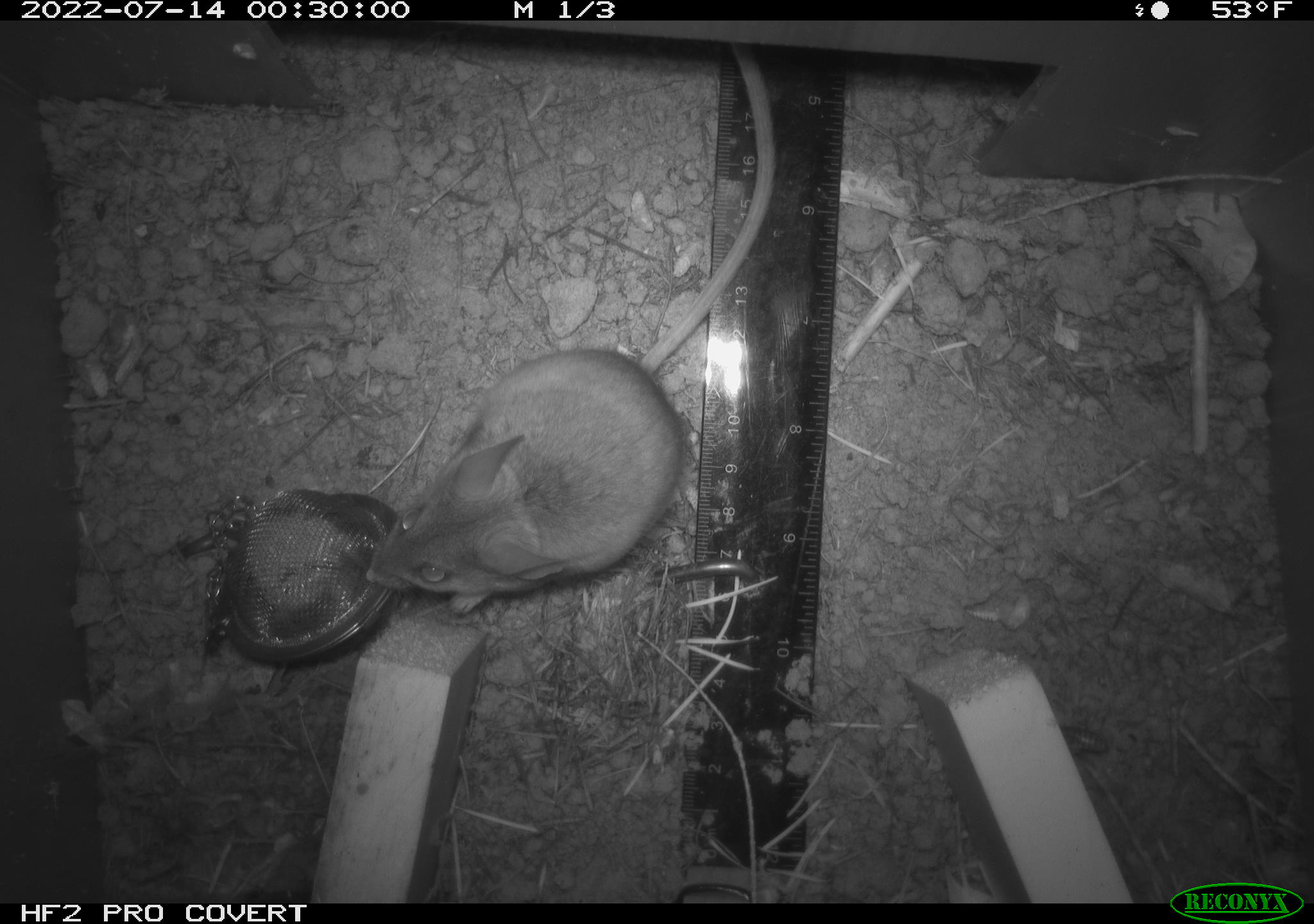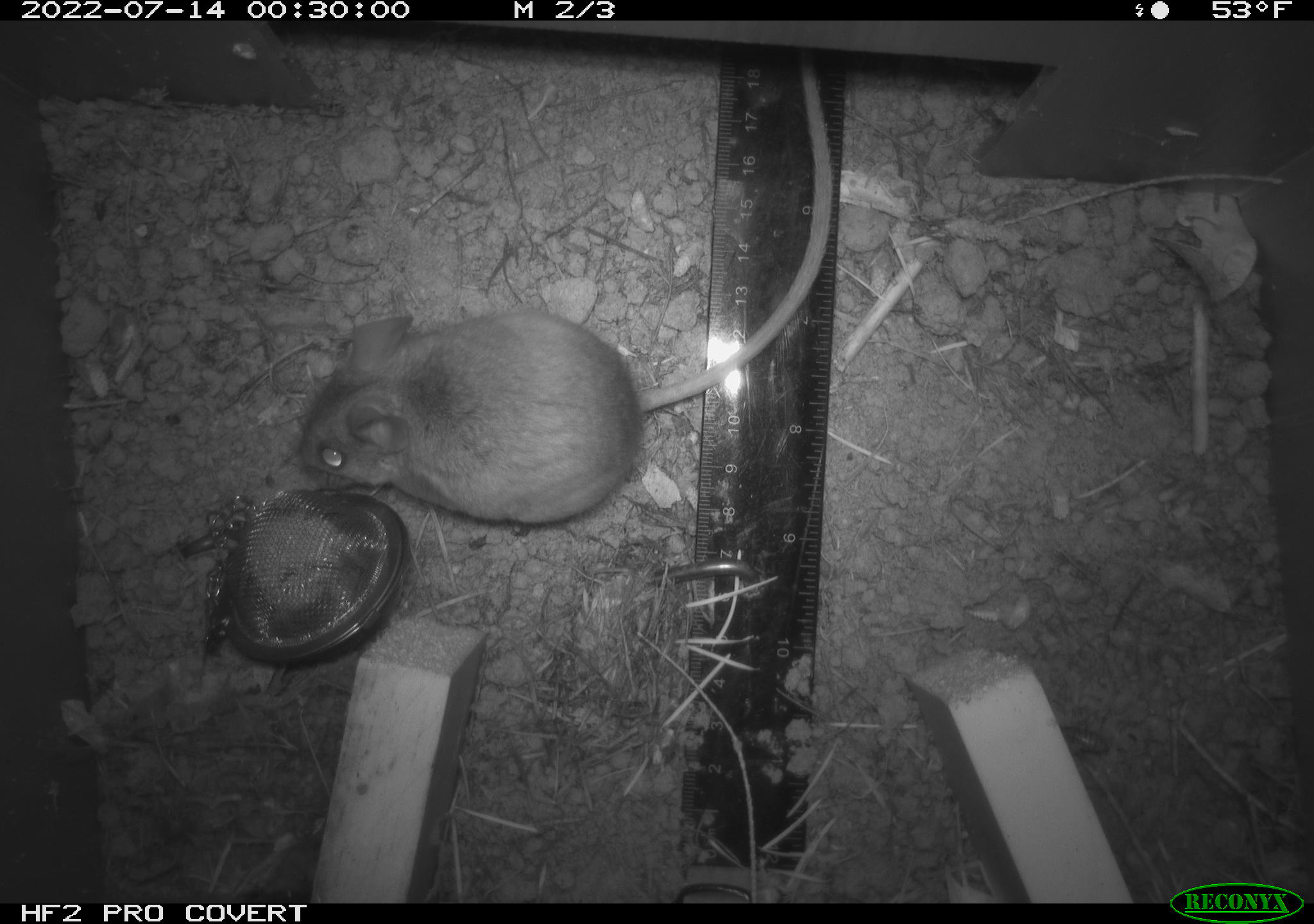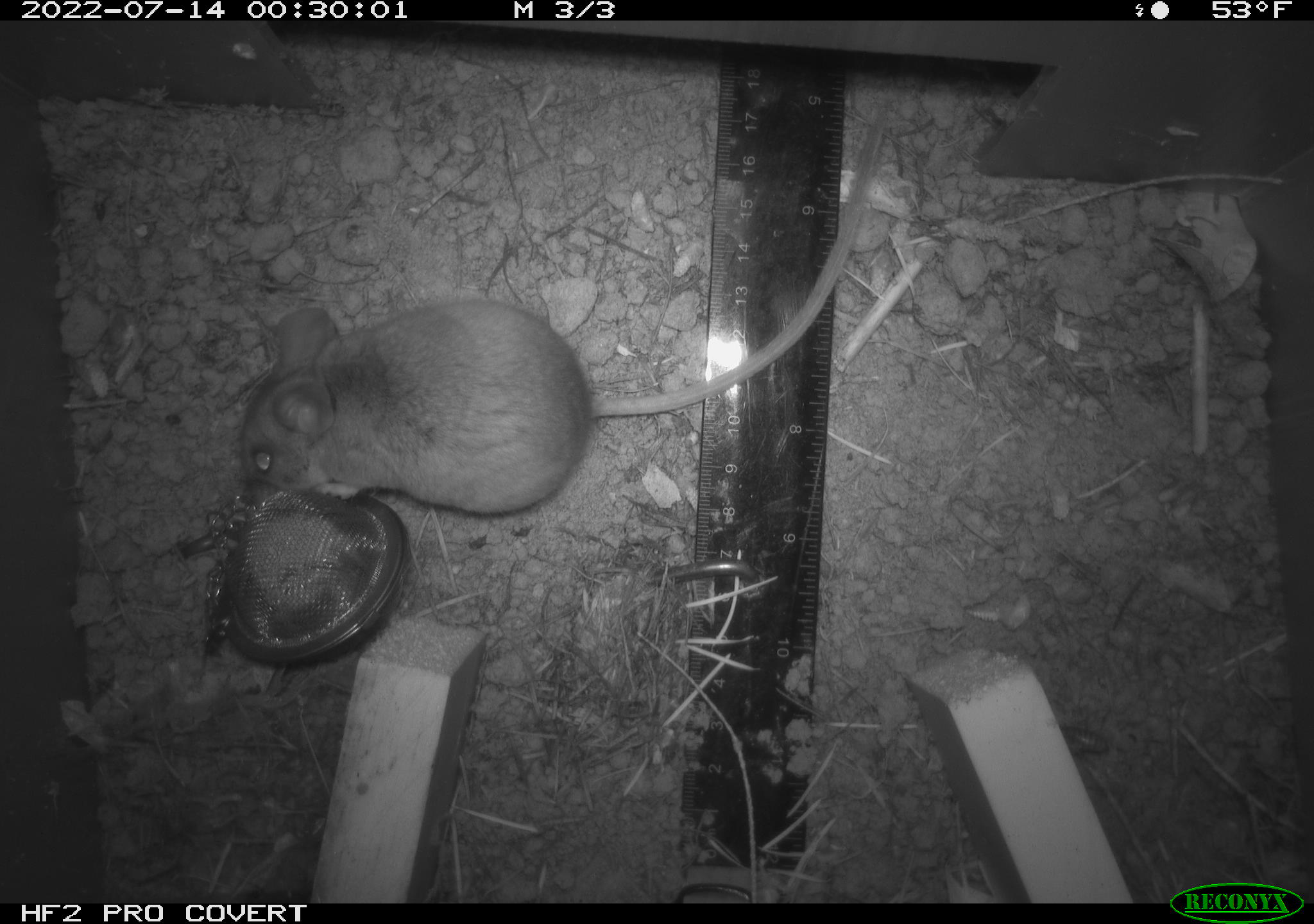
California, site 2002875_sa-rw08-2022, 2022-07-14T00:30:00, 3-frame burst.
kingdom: Animalia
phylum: Chordata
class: Mammalia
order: Rodentia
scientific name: Rodentia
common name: mouse species